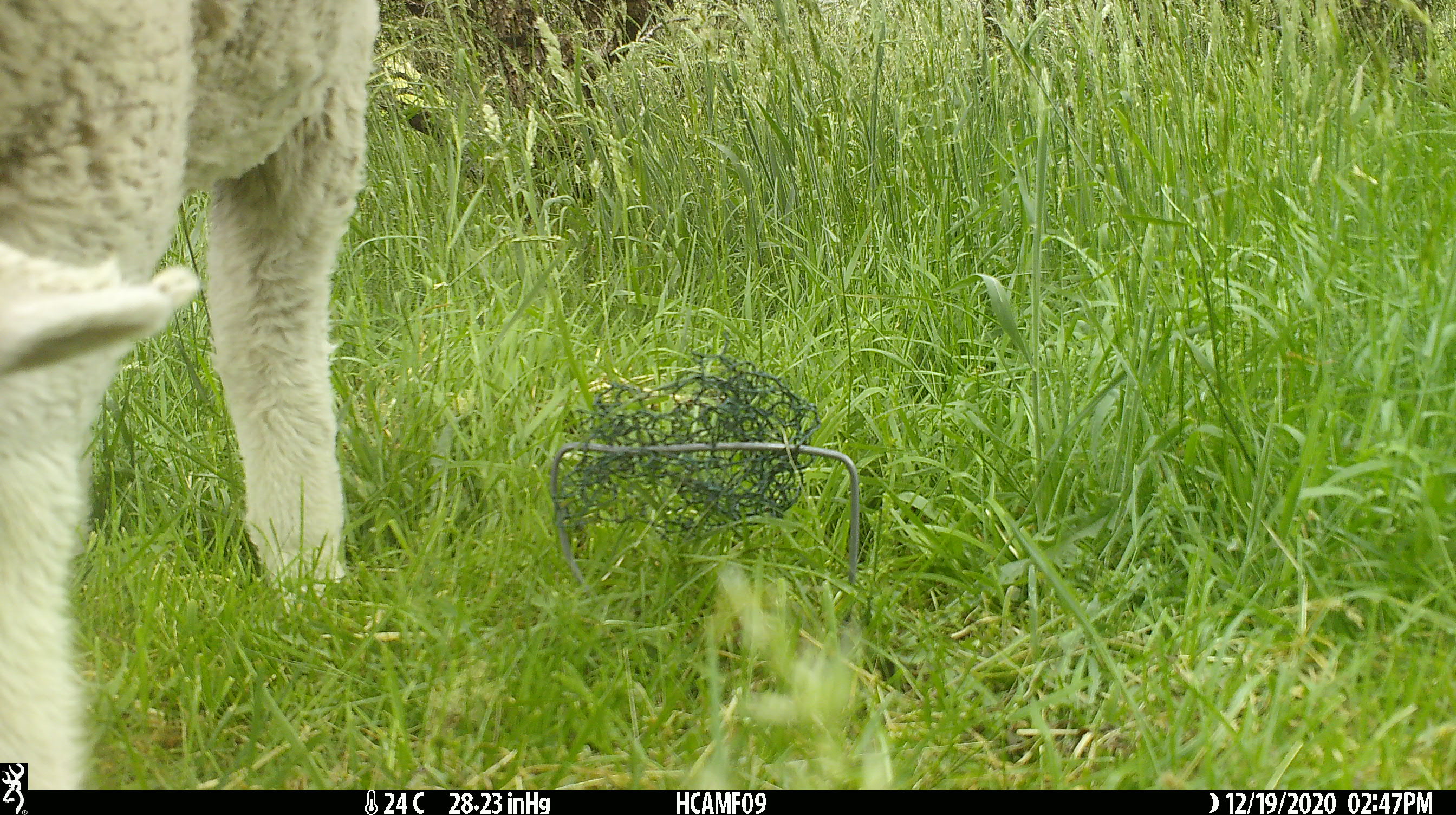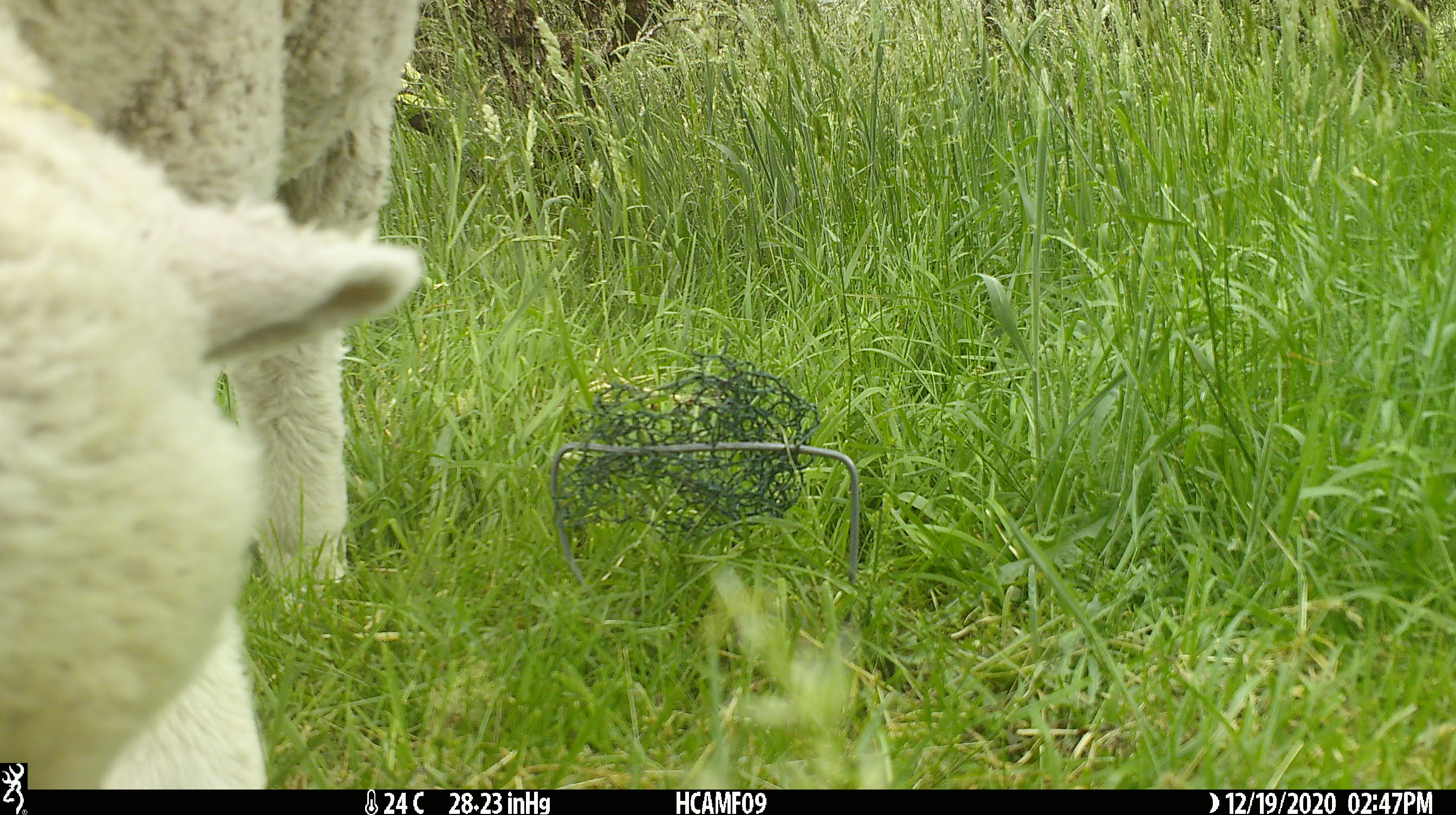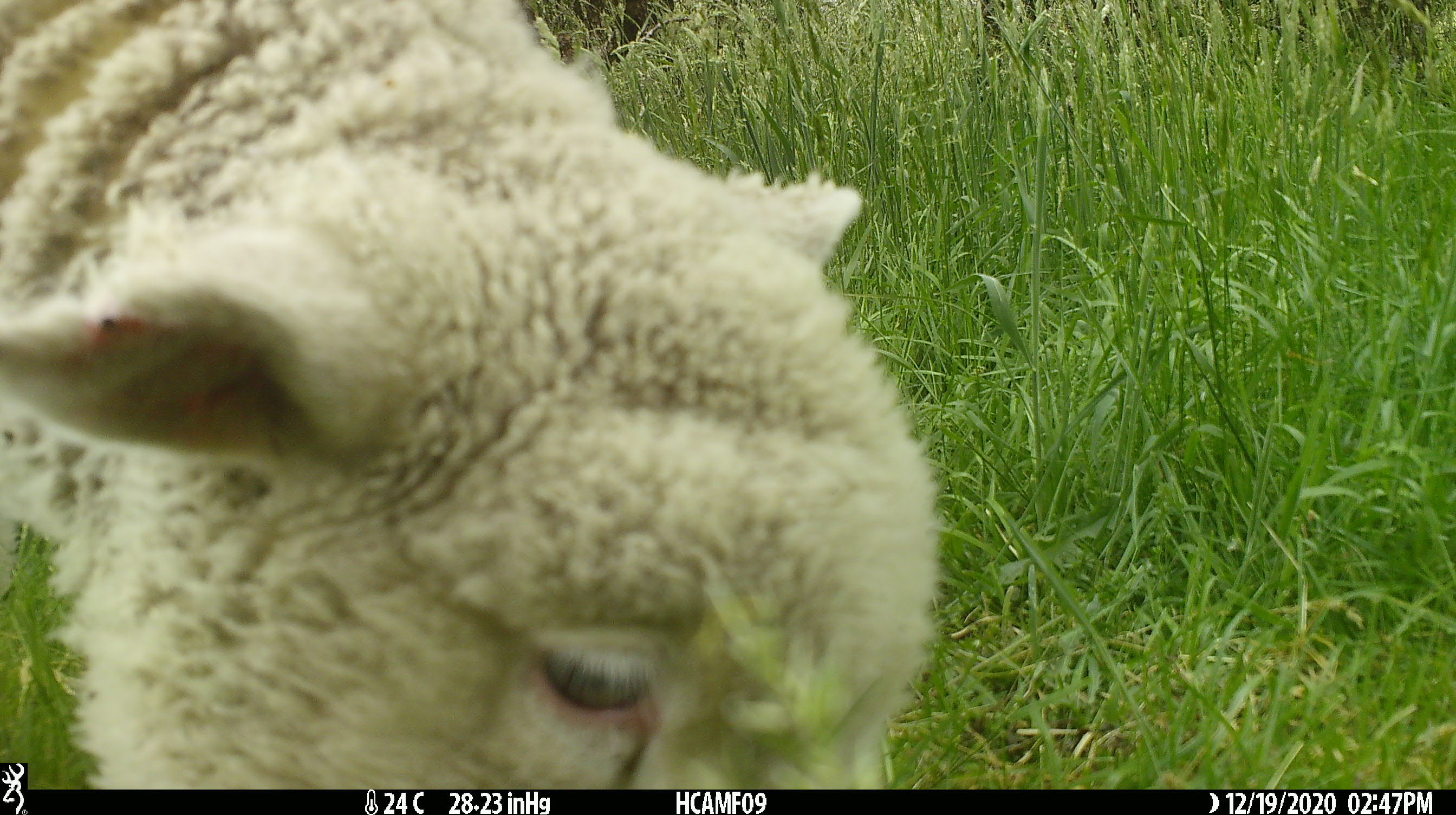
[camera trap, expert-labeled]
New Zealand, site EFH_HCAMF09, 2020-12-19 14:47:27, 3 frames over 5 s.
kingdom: Animalia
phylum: Chordata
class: Mammalia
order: Artiodactyla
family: Bovidae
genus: Ovis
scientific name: Ovis aries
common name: domestic sheep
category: sheep